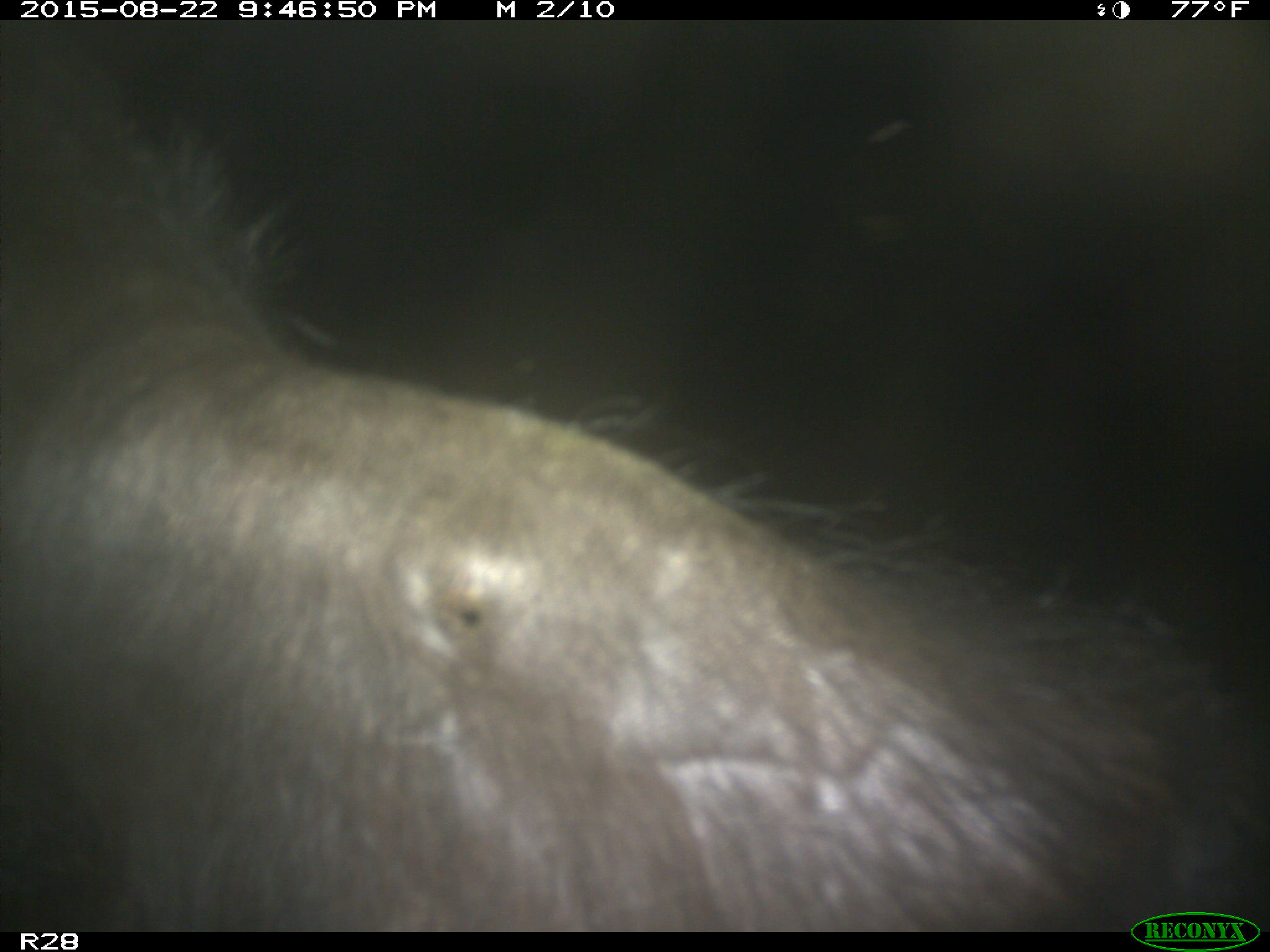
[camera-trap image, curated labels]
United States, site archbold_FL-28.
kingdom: Animalia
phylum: Chordata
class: Mammalia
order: Artiodactyla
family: Bovidae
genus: Bos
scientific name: Bos taurus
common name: domestic cow